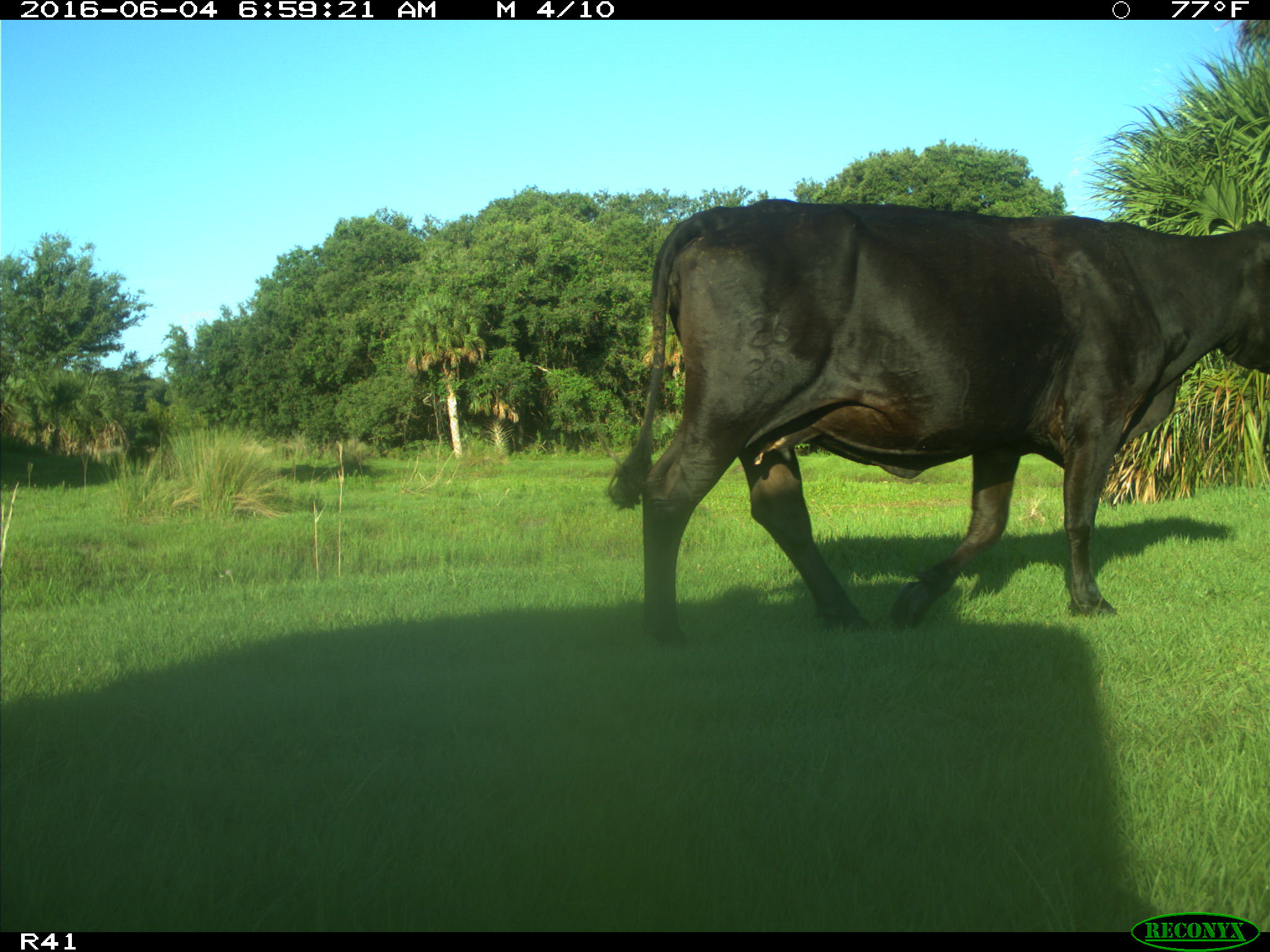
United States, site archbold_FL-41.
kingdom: Animalia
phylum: Chordata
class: Mammalia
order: Artiodactyla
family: Bovidae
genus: Bos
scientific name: Bos taurus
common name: domestic cow